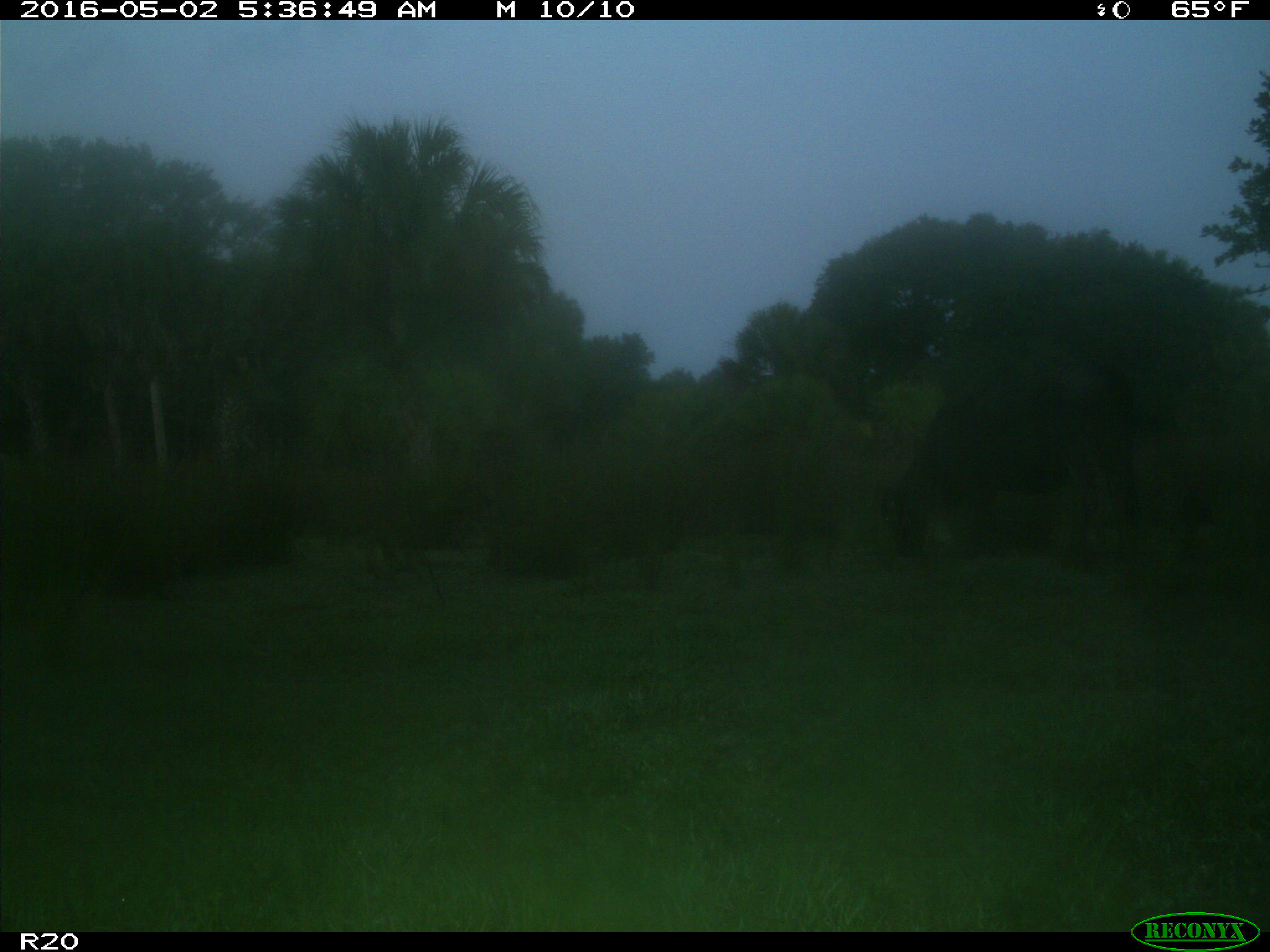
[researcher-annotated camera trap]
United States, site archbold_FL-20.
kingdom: Animalia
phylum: Chordata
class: Mammalia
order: Artiodactyla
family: Bovidae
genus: Bos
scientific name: Bos taurus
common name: domestic cow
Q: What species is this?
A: Bos taurus (domestic cow).